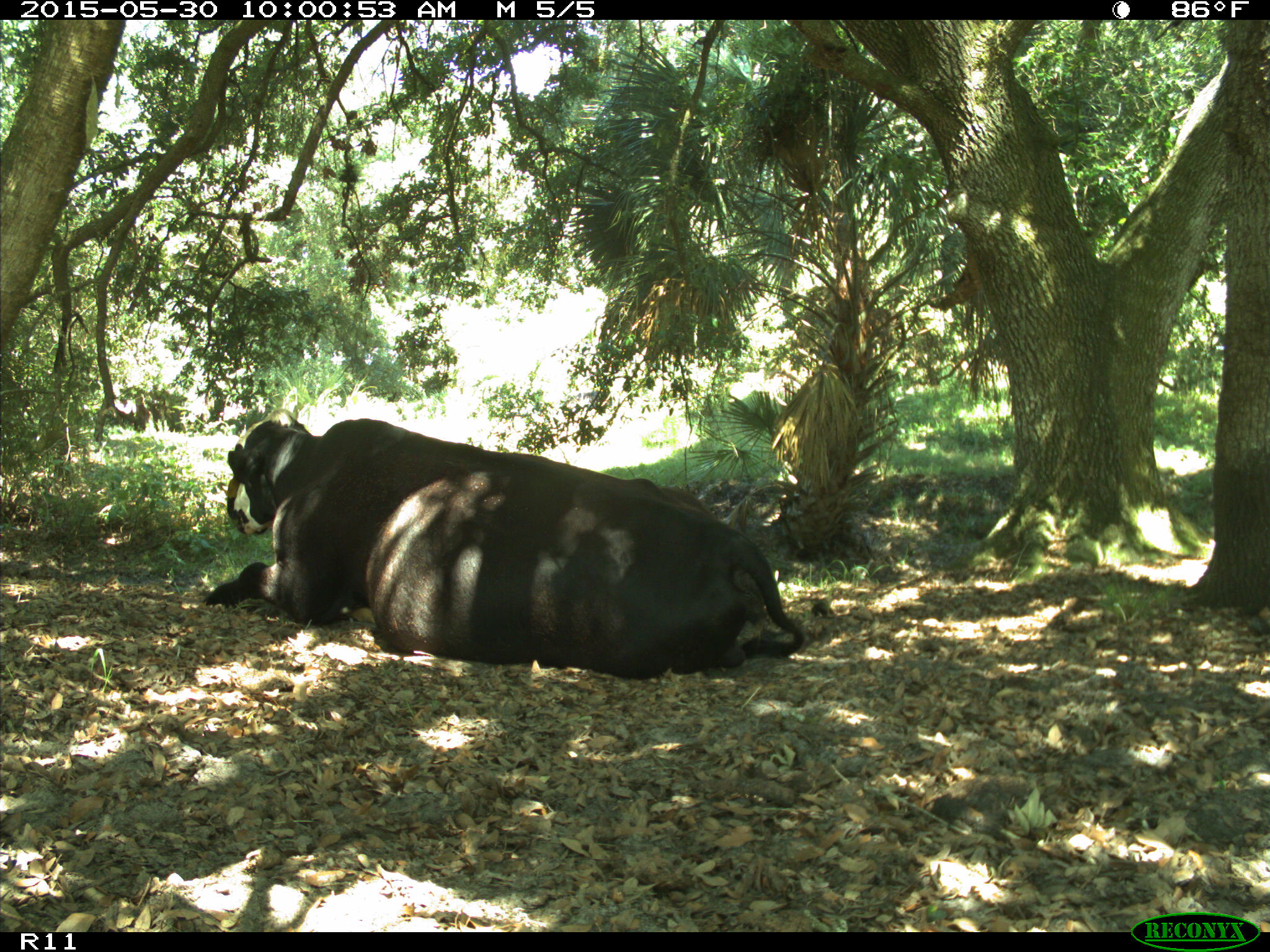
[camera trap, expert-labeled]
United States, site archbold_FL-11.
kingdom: Animalia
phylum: Chordata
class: Mammalia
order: Artiodactyla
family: Bovidae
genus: Bos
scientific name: Bos taurus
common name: domestic cow